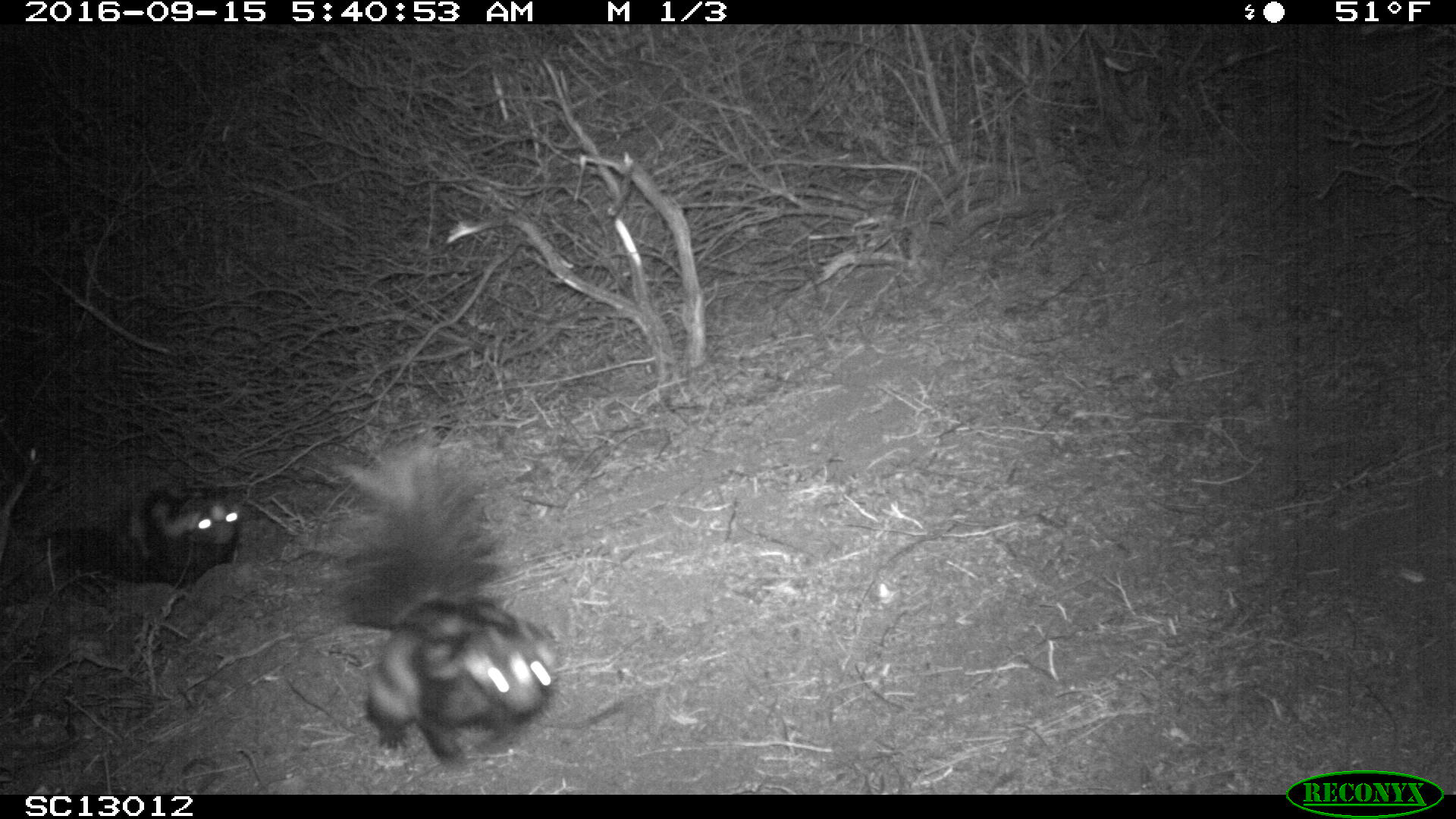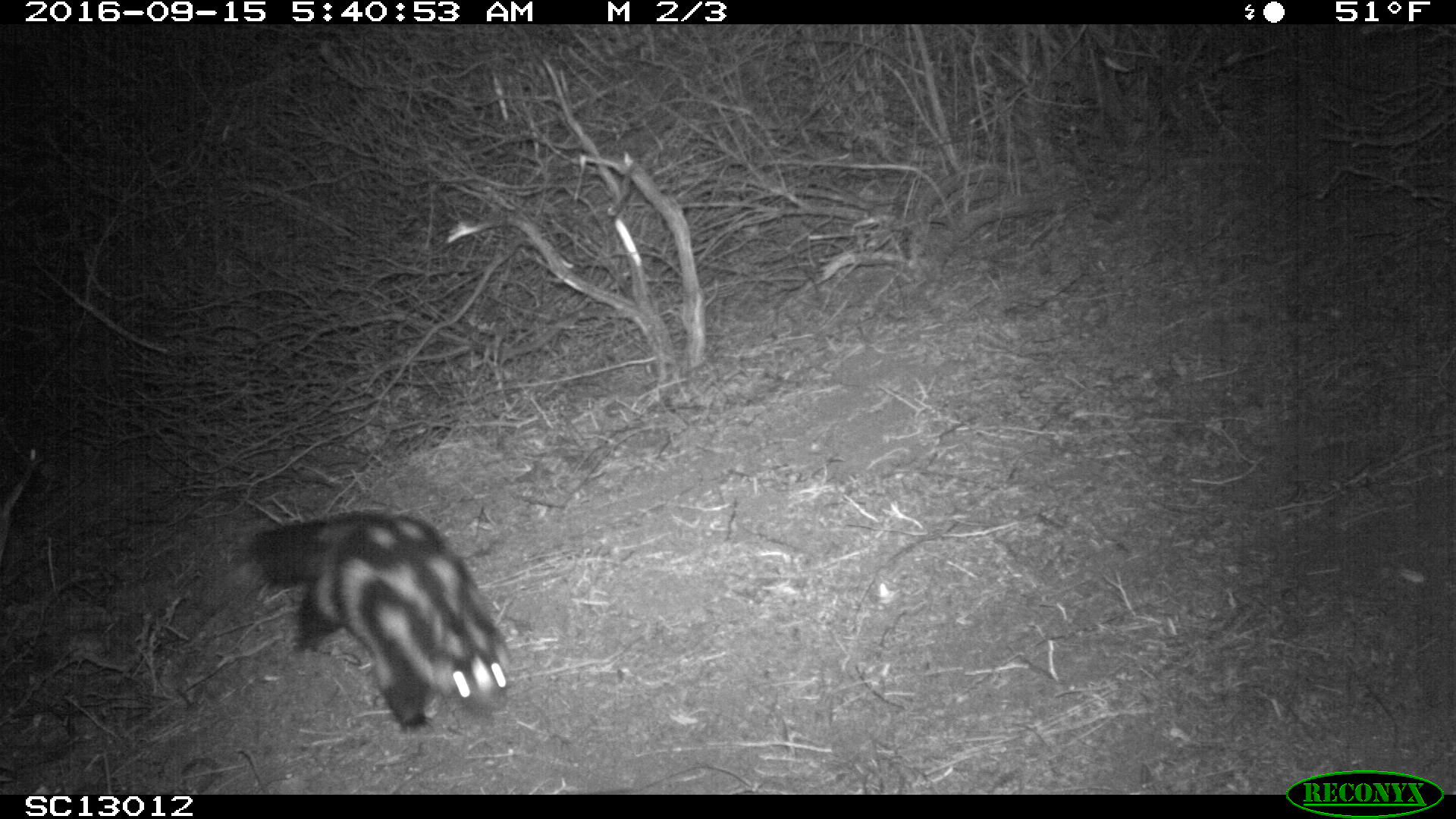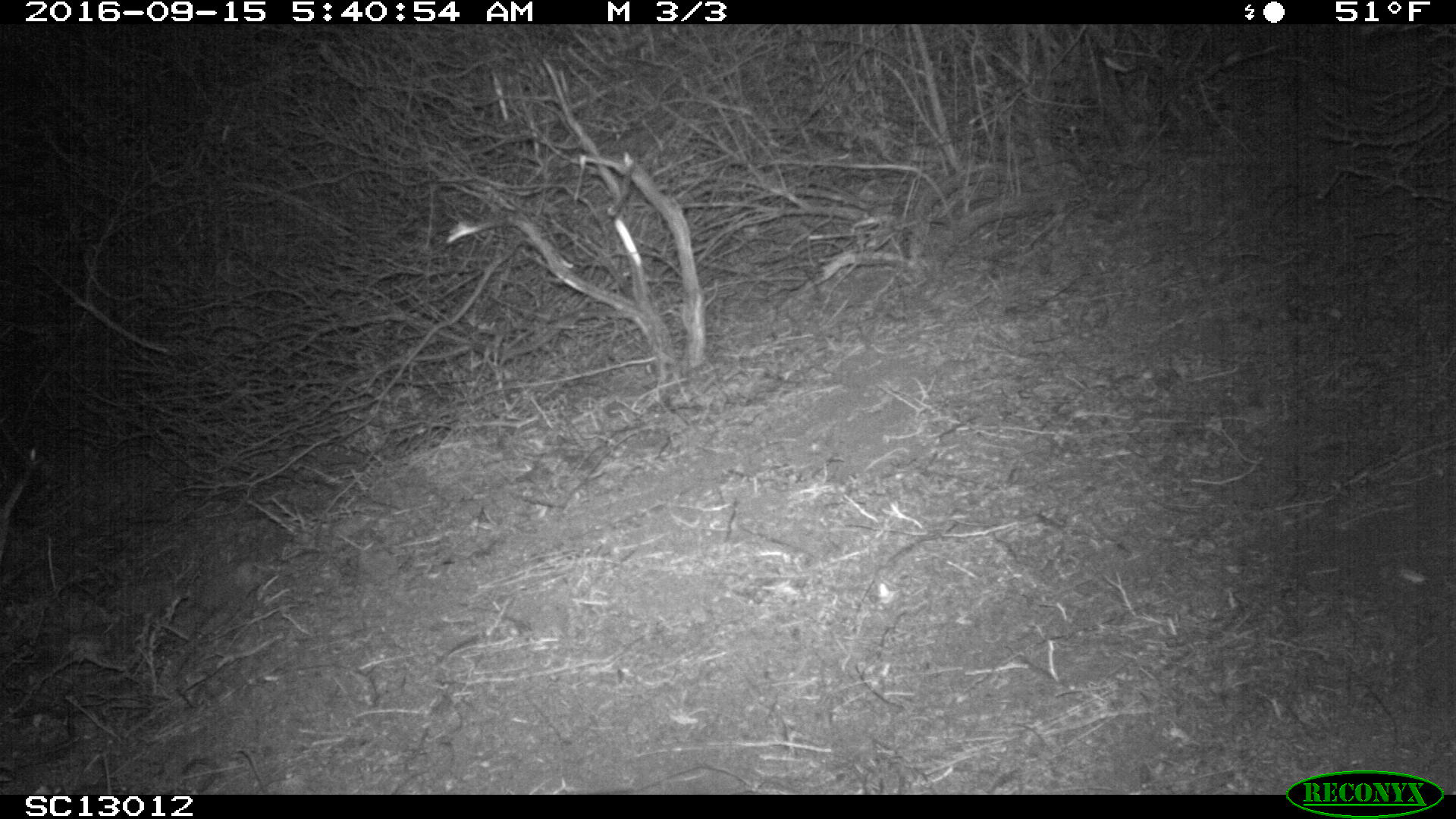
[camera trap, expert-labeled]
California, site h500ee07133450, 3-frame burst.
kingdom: Animalia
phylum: Chordata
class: Mammalia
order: Carnivora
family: Mephitidae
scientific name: Mephitidae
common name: skunk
Skunk (Mephitidae).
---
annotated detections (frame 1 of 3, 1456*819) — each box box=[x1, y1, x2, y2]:
skunk: box=[328, 428, 560, 769]; box=[31, 479, 241, 598]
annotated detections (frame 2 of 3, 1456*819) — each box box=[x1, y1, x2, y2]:
skunk: box=[218, 509, 518, 735]